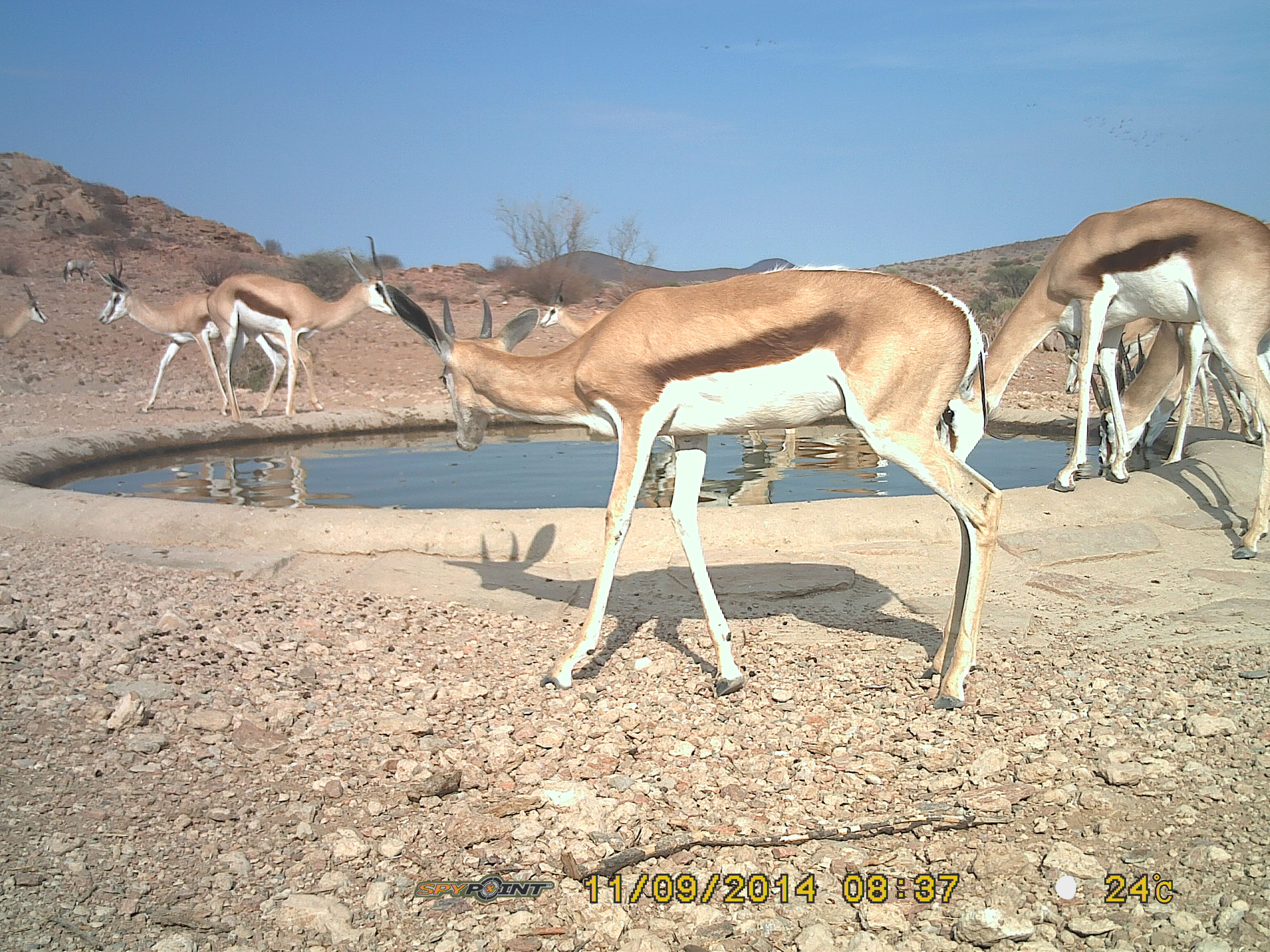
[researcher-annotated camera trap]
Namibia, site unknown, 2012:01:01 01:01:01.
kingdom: Animalia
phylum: Chordata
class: Mammalia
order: Artiodactyla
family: Bovidae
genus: Antidorcas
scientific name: Antidorcas marsupialis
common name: springbok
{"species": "Antidorcas marsupialis (springbok)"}